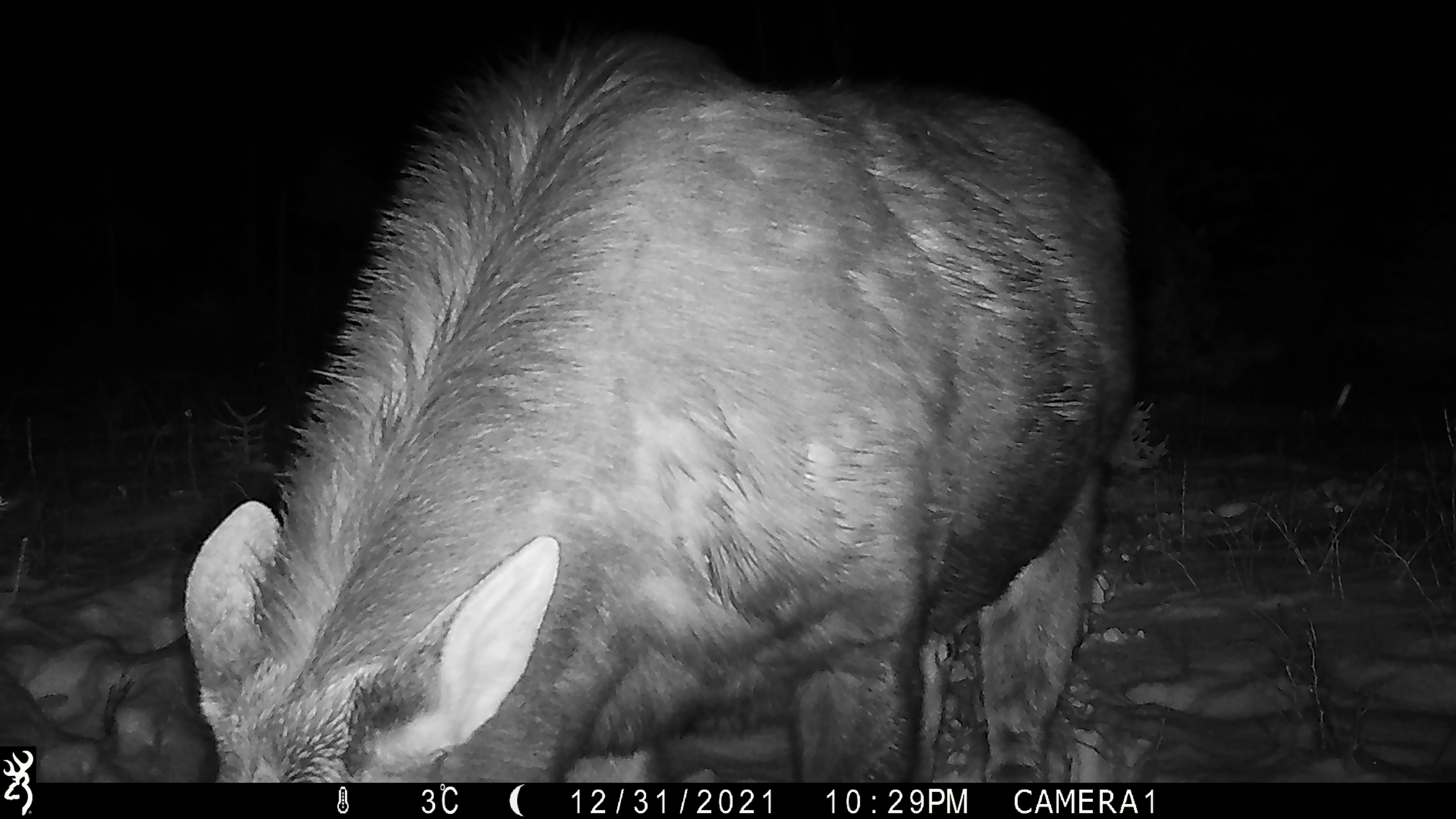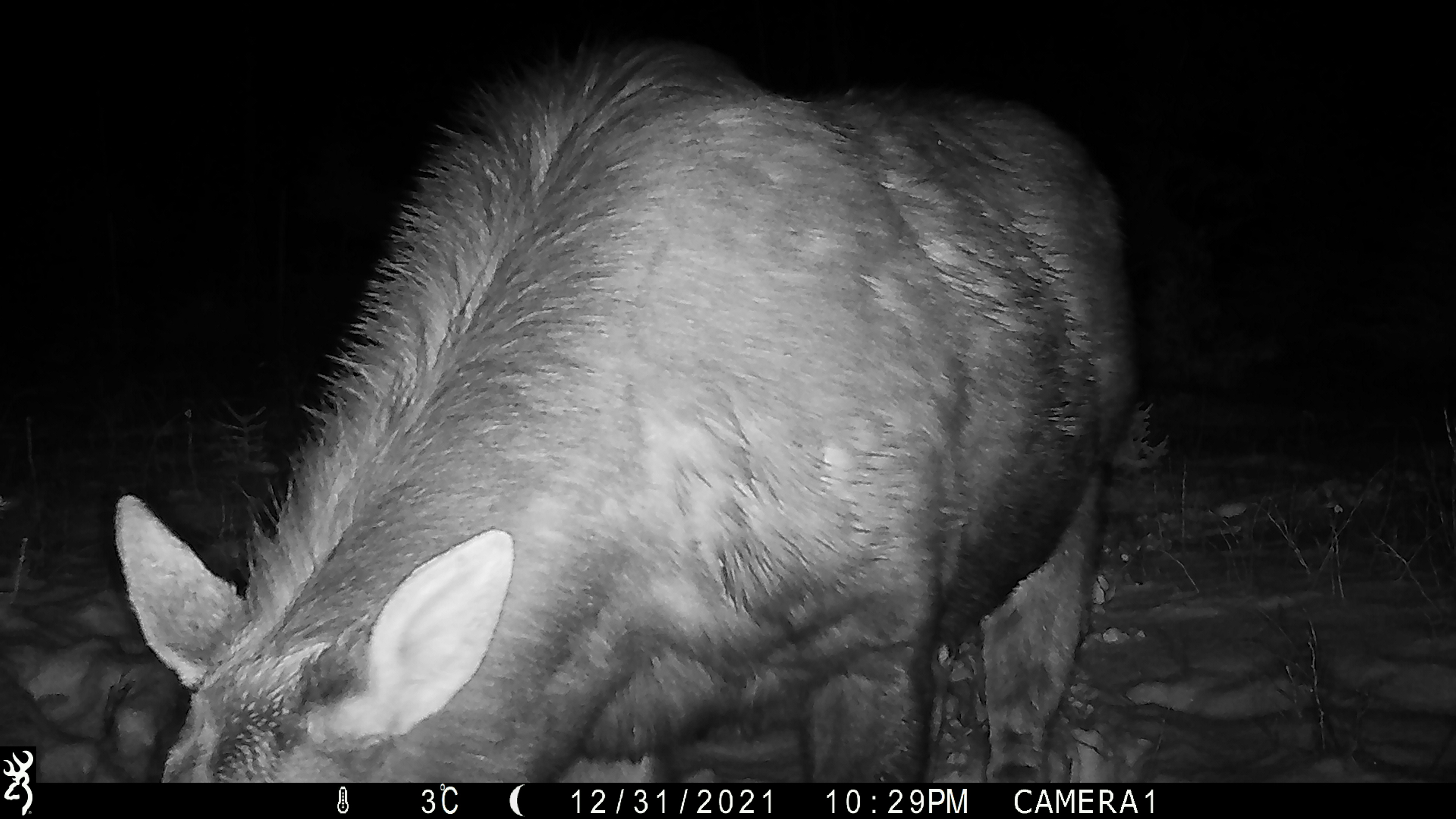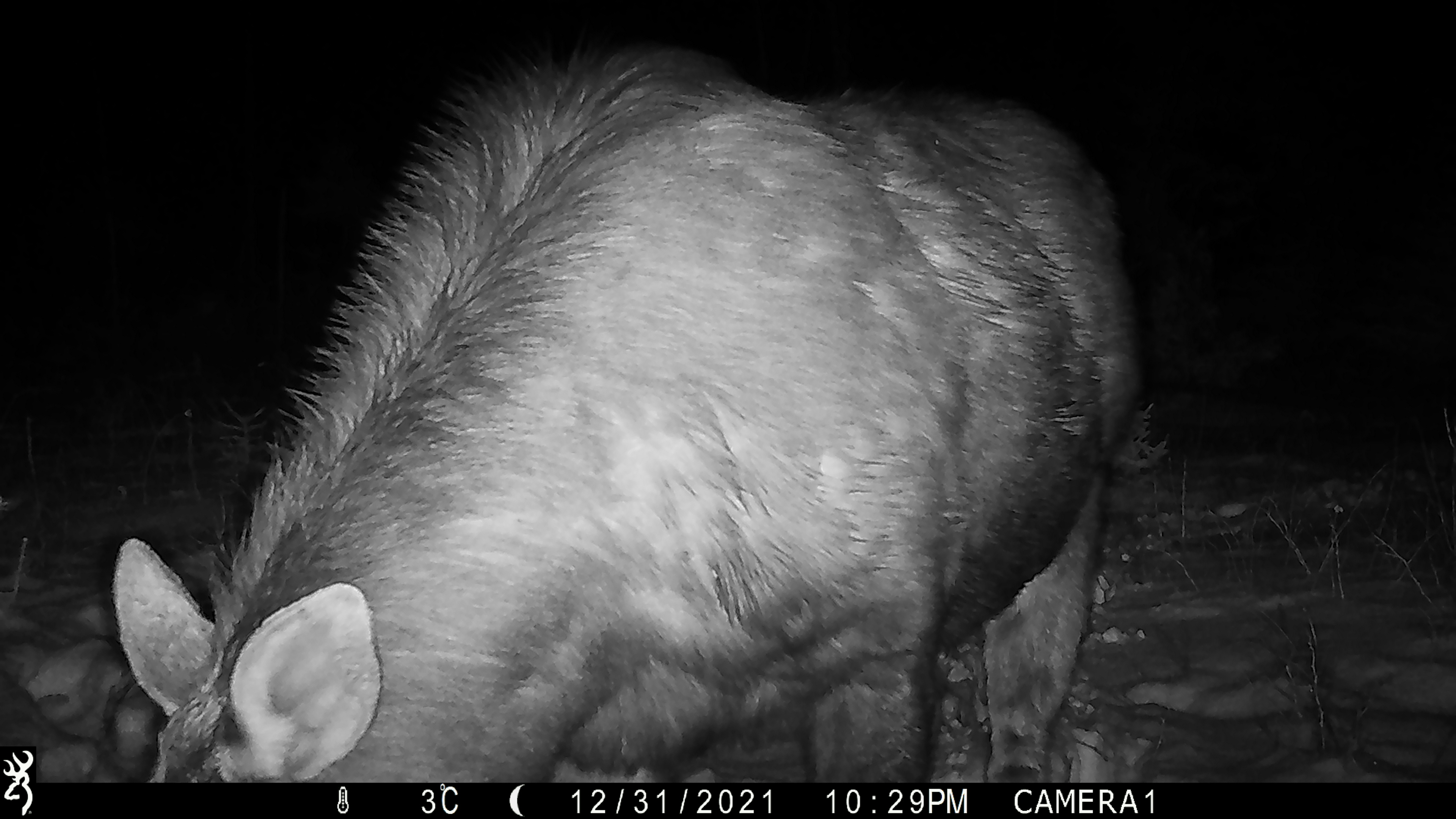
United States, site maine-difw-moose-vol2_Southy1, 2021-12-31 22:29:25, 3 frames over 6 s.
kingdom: Animalia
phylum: Chordata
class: Mammalia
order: Artiodactyla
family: Cervidae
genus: Alces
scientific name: Alces alces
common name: moose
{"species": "moose (Alces alces)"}